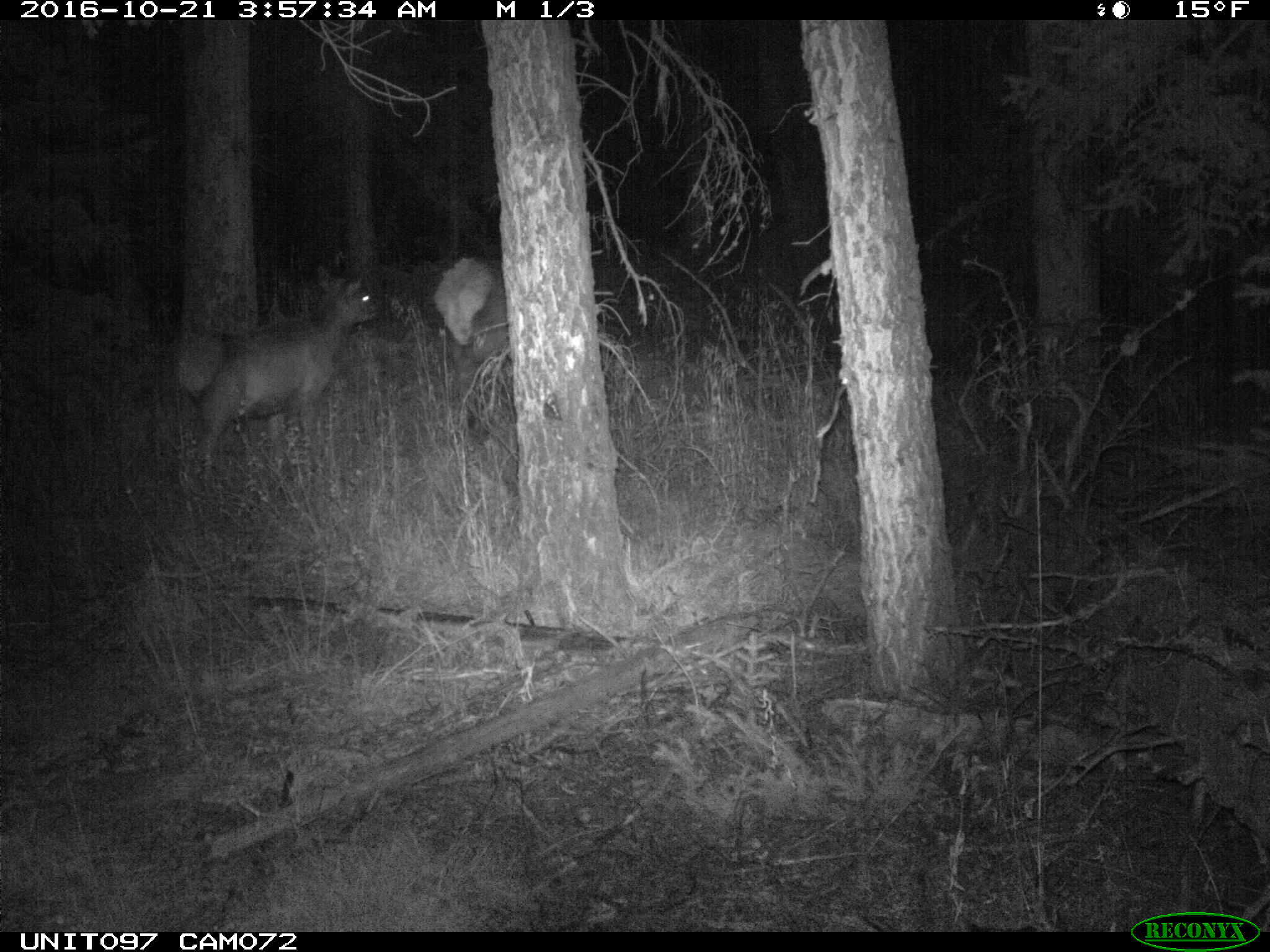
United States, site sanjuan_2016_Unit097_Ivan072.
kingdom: Animalia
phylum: Chordata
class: Mammalia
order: Artiodactyla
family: Cervidae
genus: Cervus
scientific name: Cervus elaphus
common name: red deer